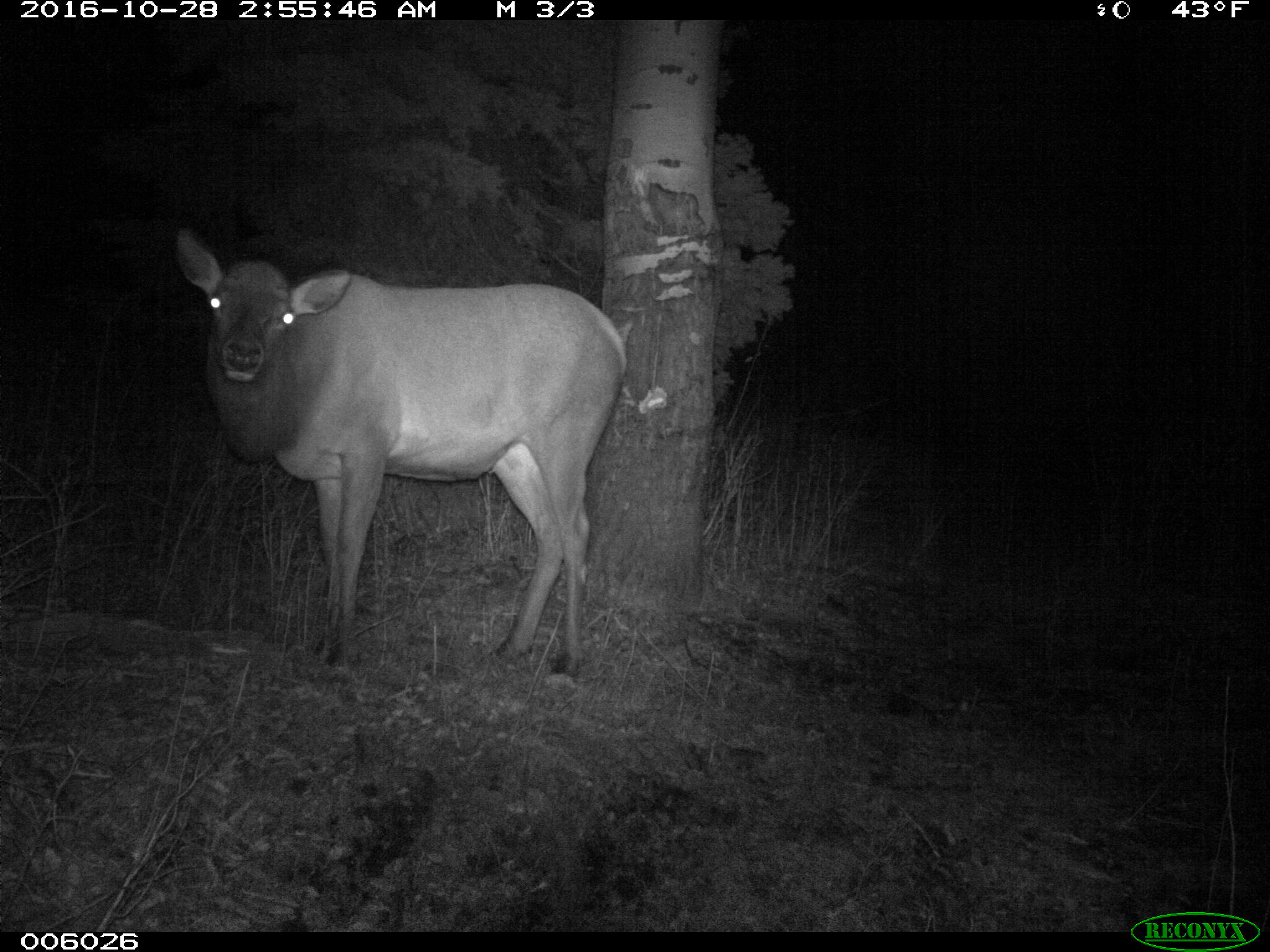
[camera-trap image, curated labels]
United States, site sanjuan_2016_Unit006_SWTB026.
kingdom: Animalia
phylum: Chordata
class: Mammalia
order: Artiodactyla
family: Cervidae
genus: Cervus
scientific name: Cervus elaphus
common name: red deer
Cervus elaphus (red deer).